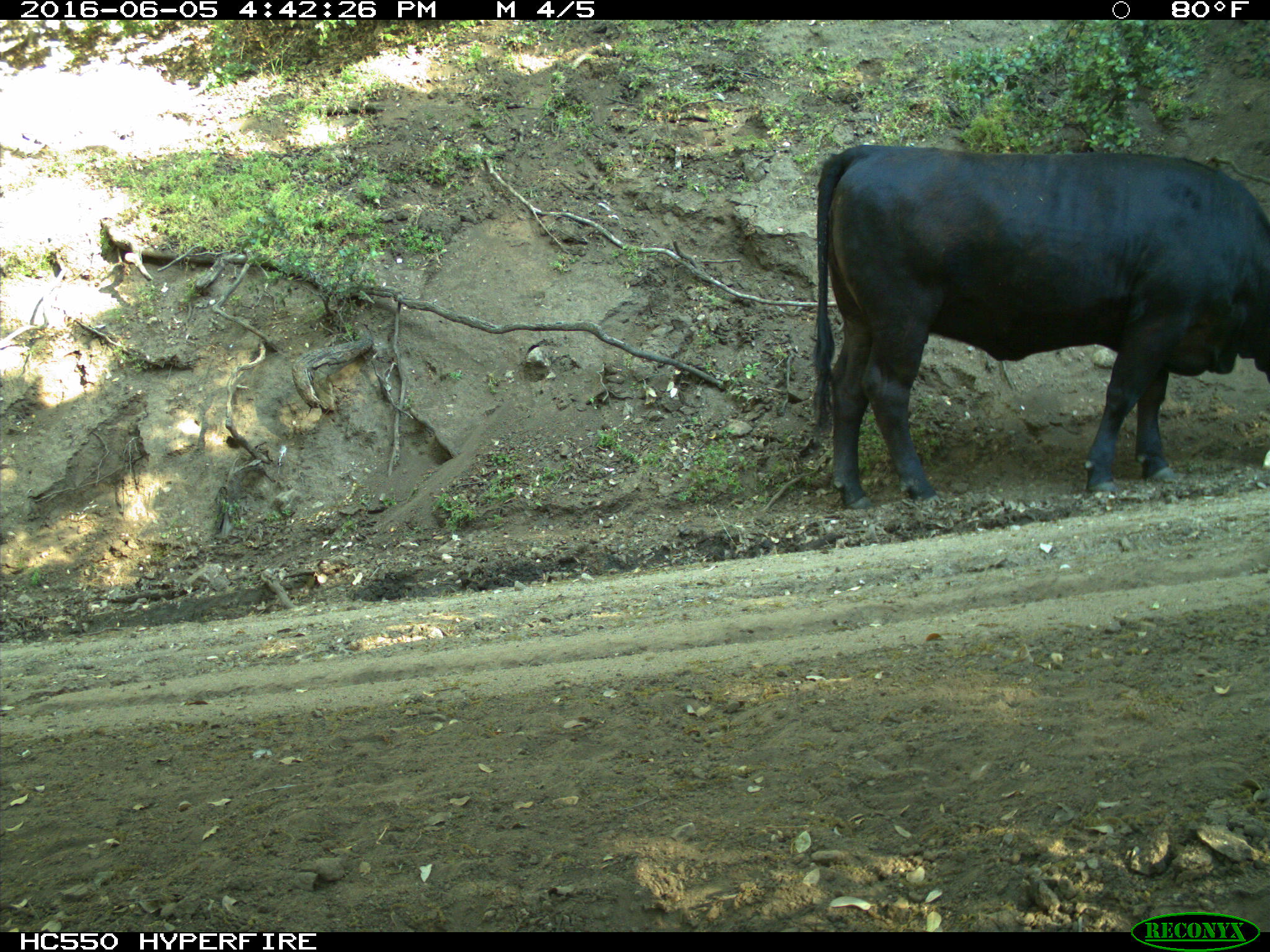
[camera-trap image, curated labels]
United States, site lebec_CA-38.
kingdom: Animalia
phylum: Chordata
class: Mammalia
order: Artiodactyla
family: Bovidae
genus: Bos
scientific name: Bos taurus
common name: domestic cow